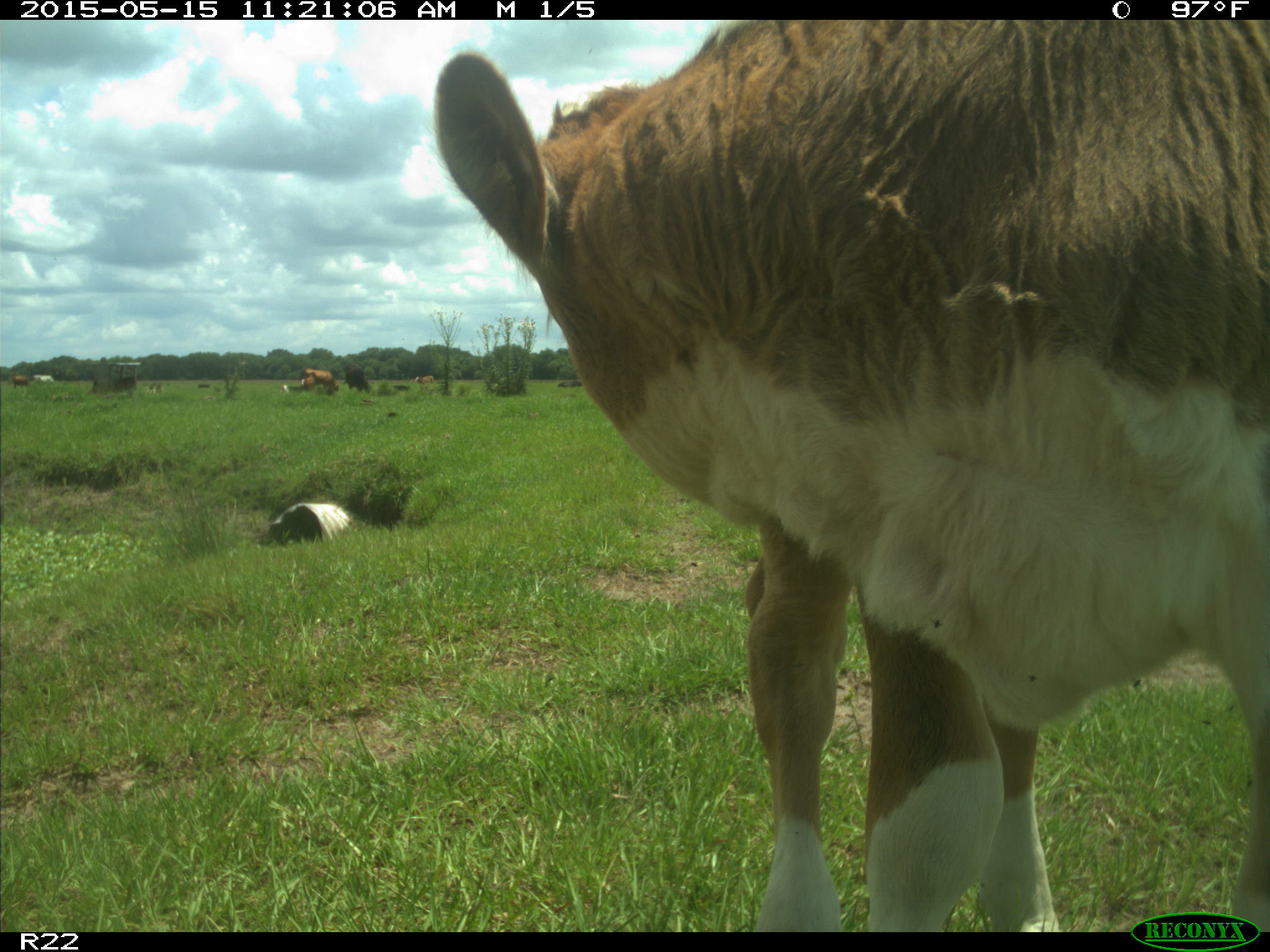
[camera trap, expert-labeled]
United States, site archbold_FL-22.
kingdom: Animalia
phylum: Chordata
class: Mammalia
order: Artiodactyla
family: Bovidae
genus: Bos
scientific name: Bos taurus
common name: domestic cow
Bos taurus (domestic cow).